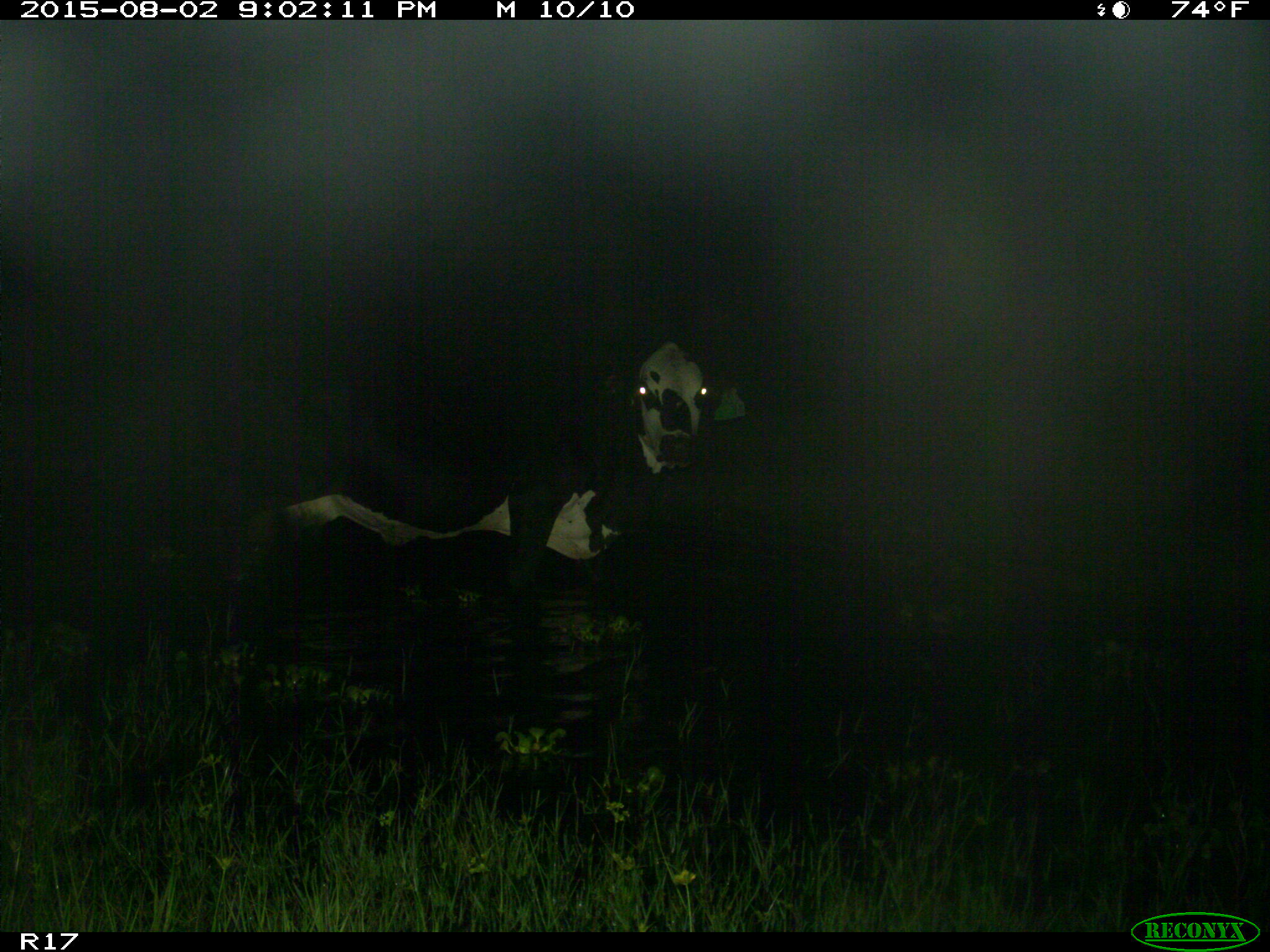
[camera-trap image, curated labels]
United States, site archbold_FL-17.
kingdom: Animalia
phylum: Chordata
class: Mammalia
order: Artiodactyla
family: Bovidae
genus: Bos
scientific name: Bos taurus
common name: domestic cow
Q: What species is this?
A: Bos taurus (domestic cow).